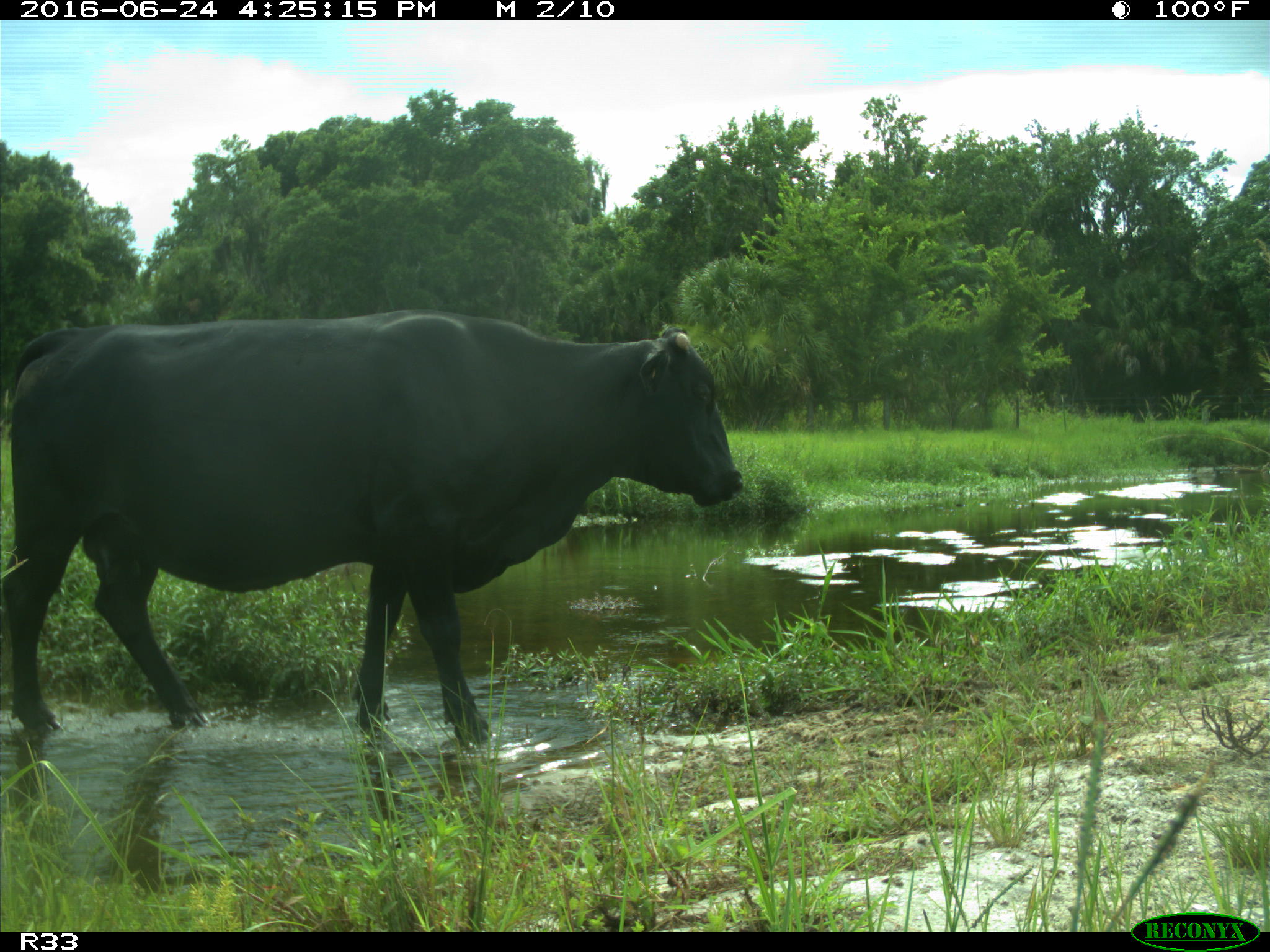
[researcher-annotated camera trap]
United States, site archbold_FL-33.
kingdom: Animalia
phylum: Chordata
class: Mammalia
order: Artiodactyla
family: Bovidae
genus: Bos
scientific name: Bos taurus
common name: domestic cow